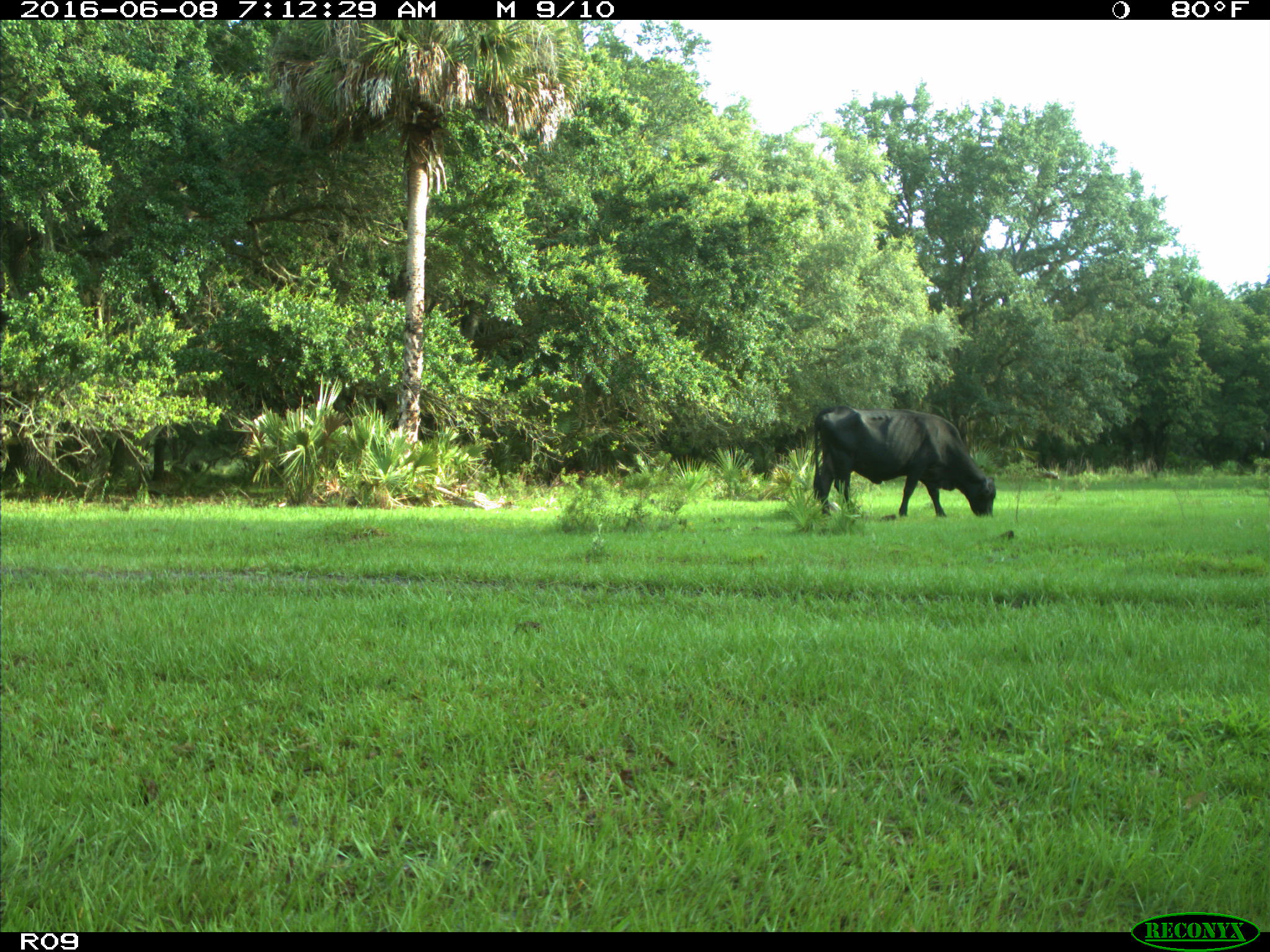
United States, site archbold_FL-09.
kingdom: Animalia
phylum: Chordata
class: Mammalia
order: Artiodactyla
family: Bovidae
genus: Bos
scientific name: Bos taurus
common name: domestic cow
Bos taurus (domestic cow).